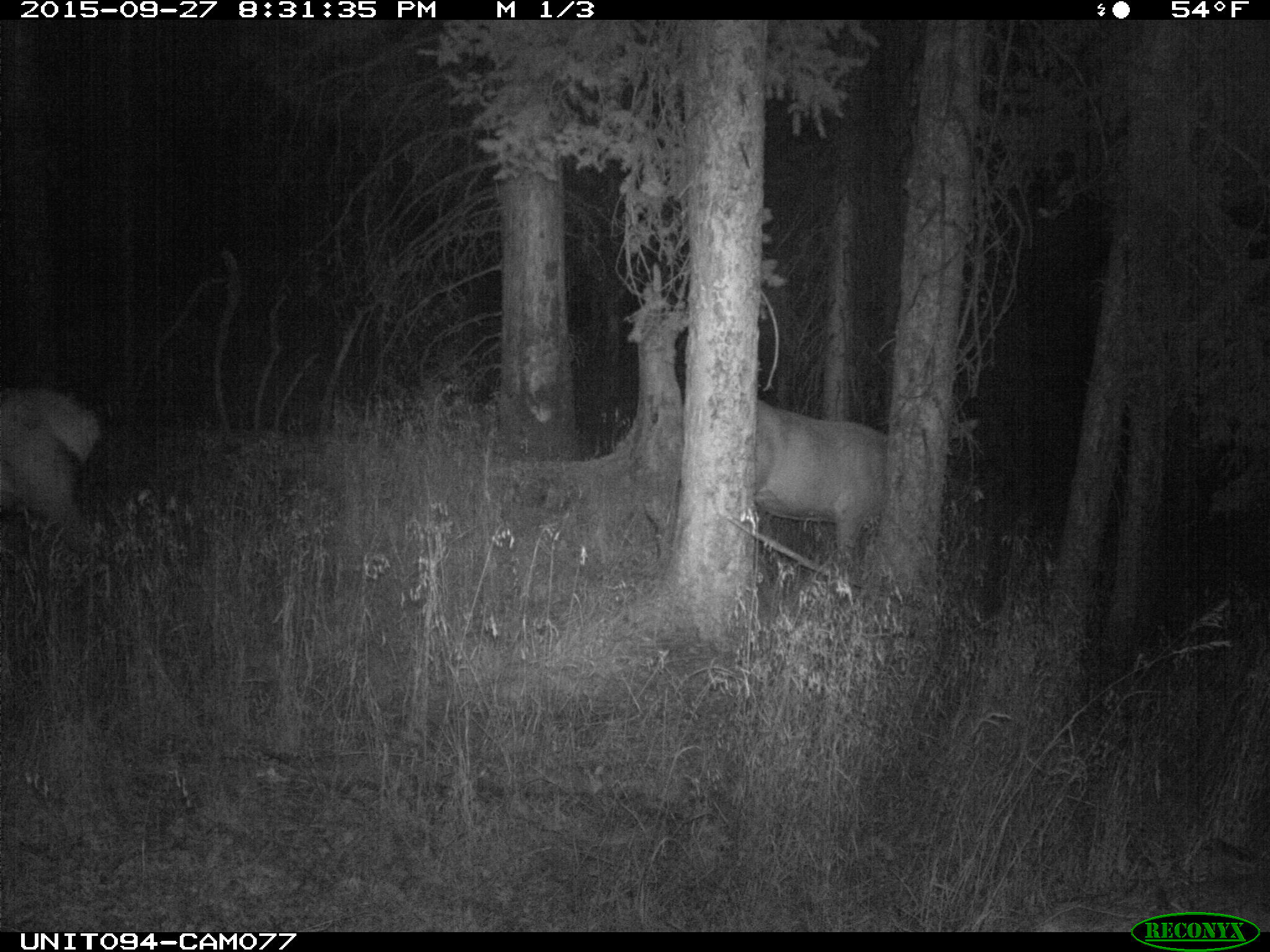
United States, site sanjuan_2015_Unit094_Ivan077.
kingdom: Animalia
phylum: Chordata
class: Mammalia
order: Artiodactyla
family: Cervidae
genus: Cervus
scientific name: Cervus elaphus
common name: red deer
Cervus elaphus (red deer).